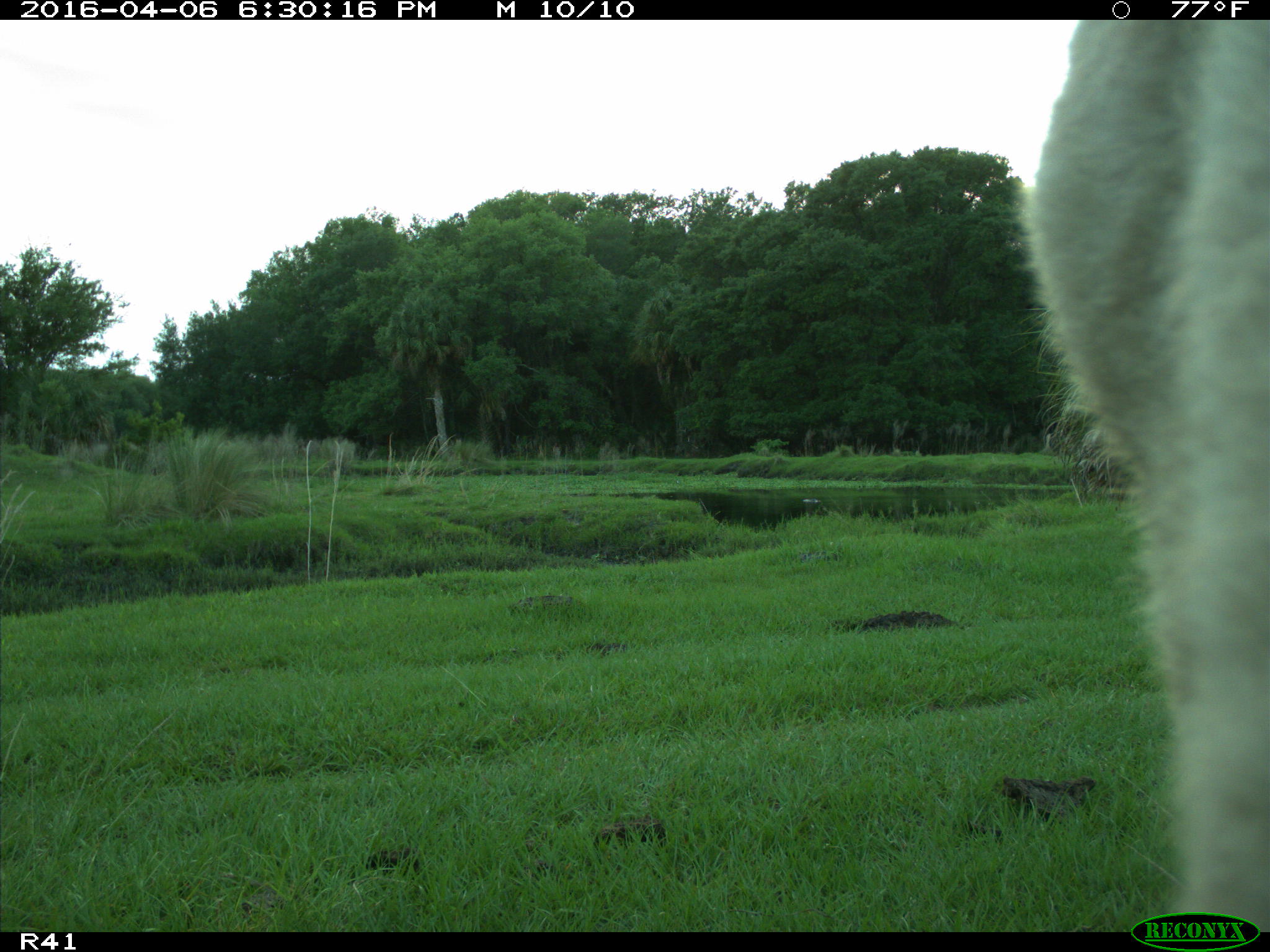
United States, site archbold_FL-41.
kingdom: Animalia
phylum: Chordata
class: Mammalia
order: Artiodactyla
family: Bovidae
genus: Bos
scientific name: Bos taurus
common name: domestic cow